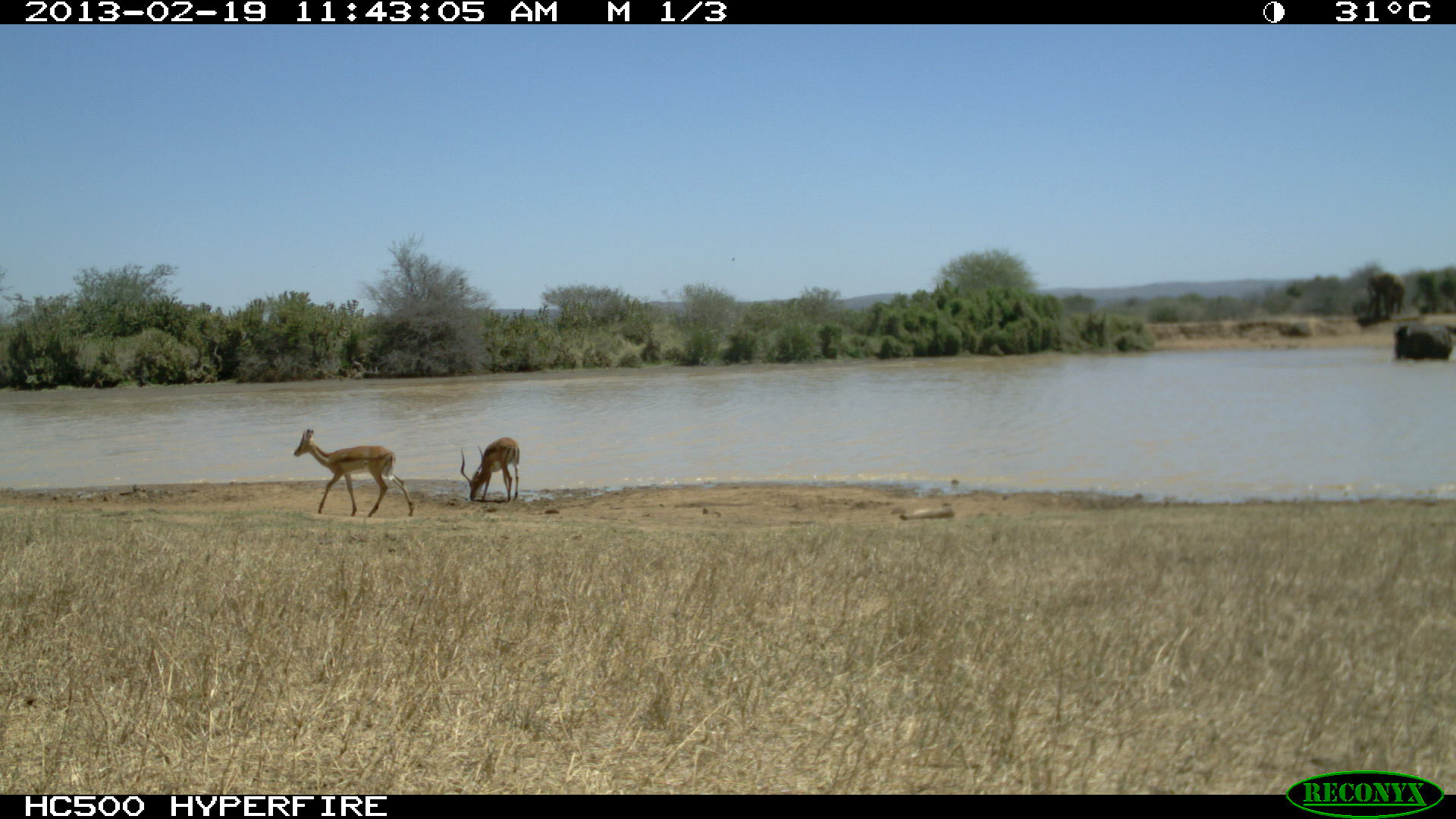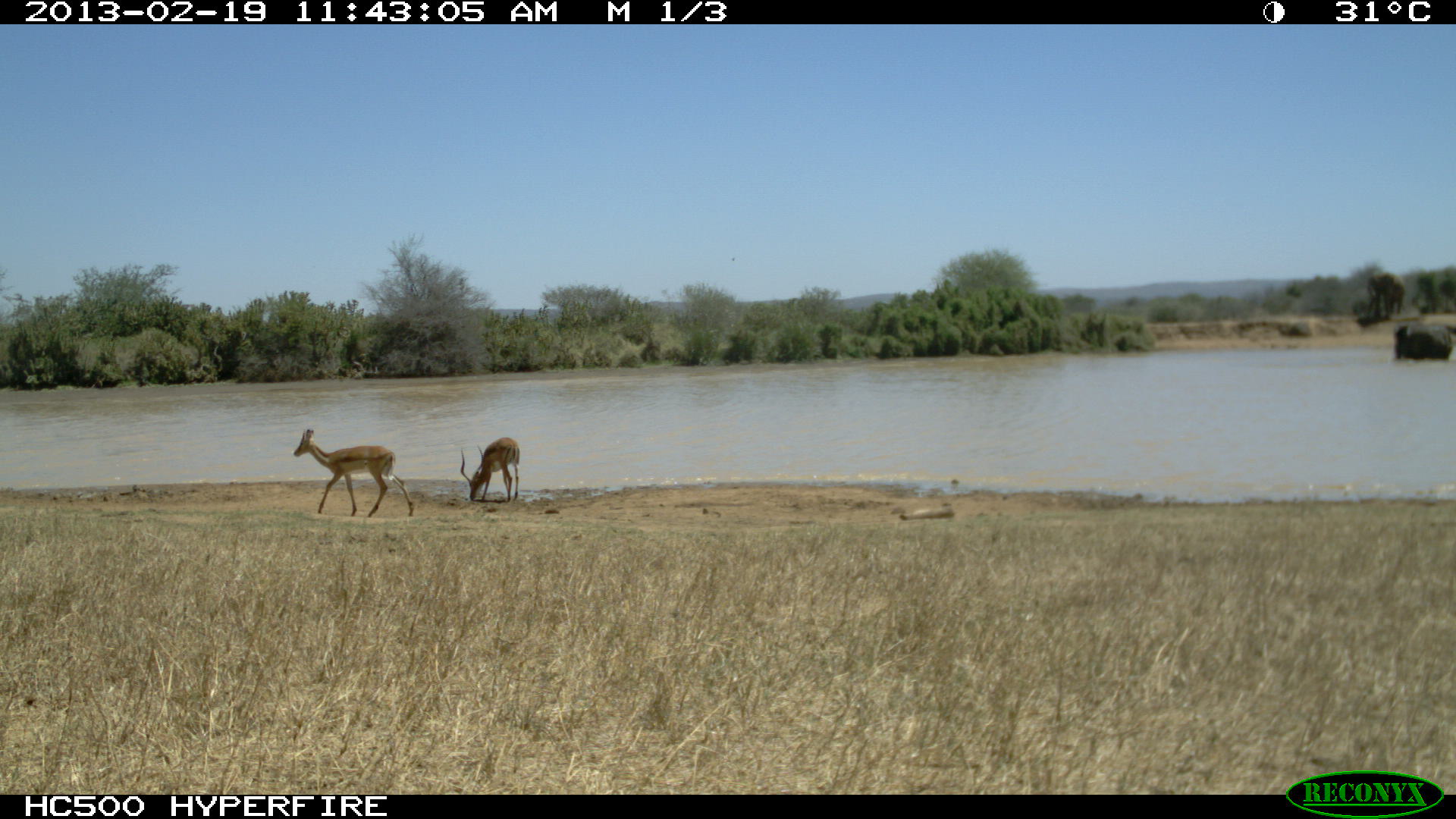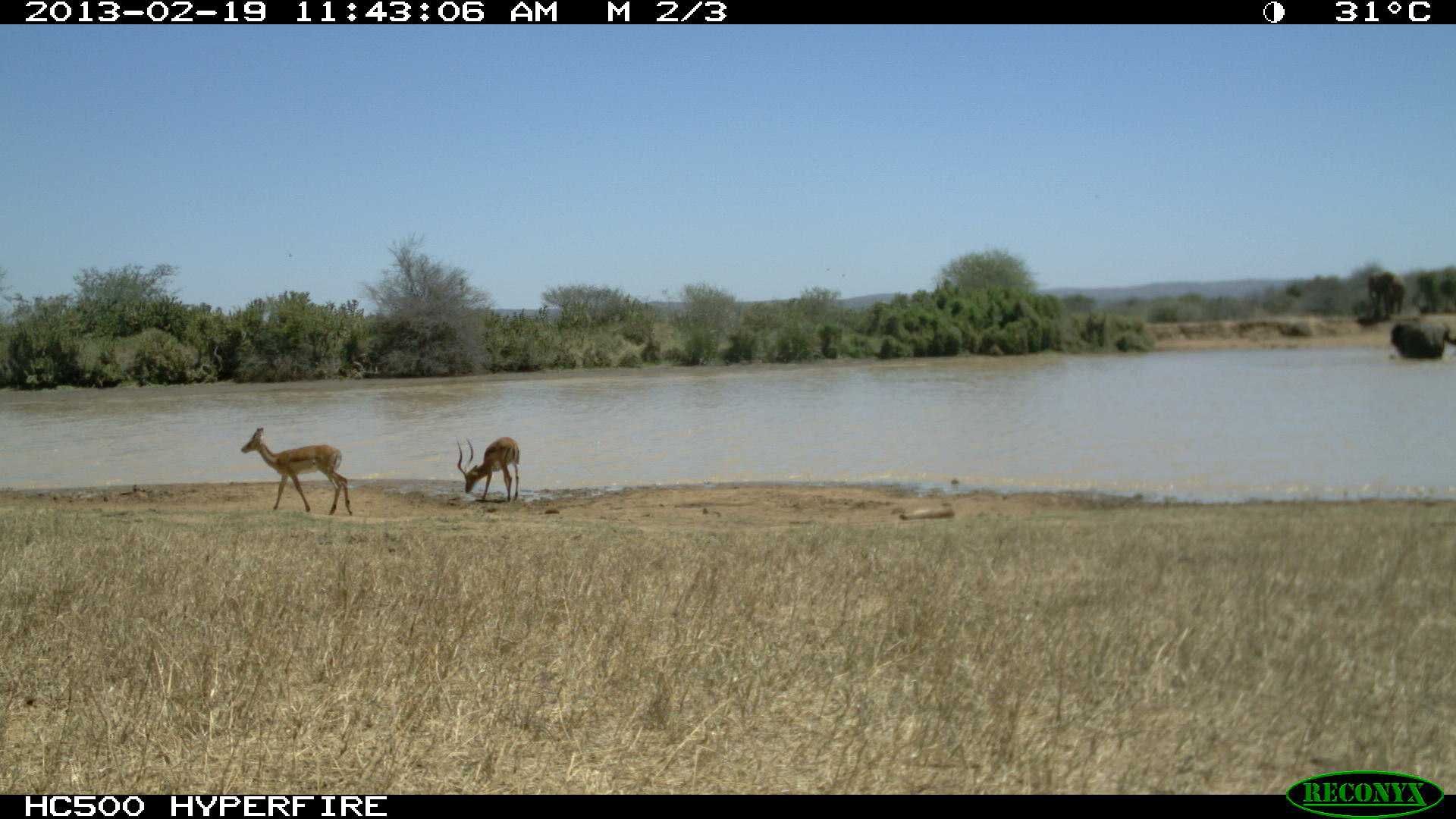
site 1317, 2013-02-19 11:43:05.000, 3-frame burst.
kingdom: Animalia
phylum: Chordata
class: Mammalia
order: Artiodactyla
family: Bovidae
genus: Aepyceros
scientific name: Aepyceros melampus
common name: impala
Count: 2.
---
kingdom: Animalia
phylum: Chordata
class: Mammalia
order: Proboscidea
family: Elephantidae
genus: Loxodonta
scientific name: Loxodonta africana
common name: african bush elephant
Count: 3.